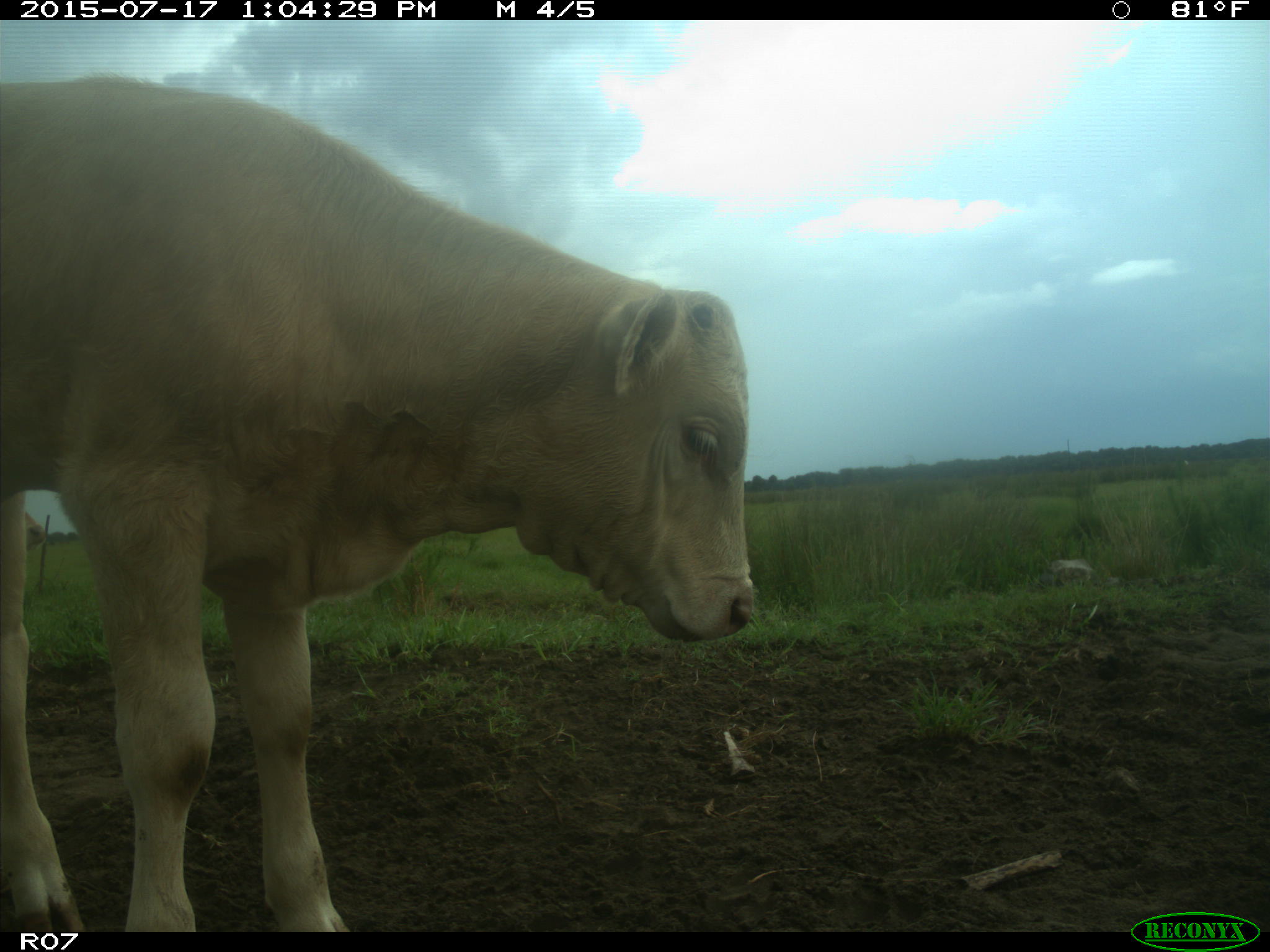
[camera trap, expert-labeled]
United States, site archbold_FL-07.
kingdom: Animalia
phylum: Chordata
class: Mammalia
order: Artiodactyla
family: Bovidae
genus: Bos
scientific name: Bos taurus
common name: domestic cow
Bos taurus (domestic cow).